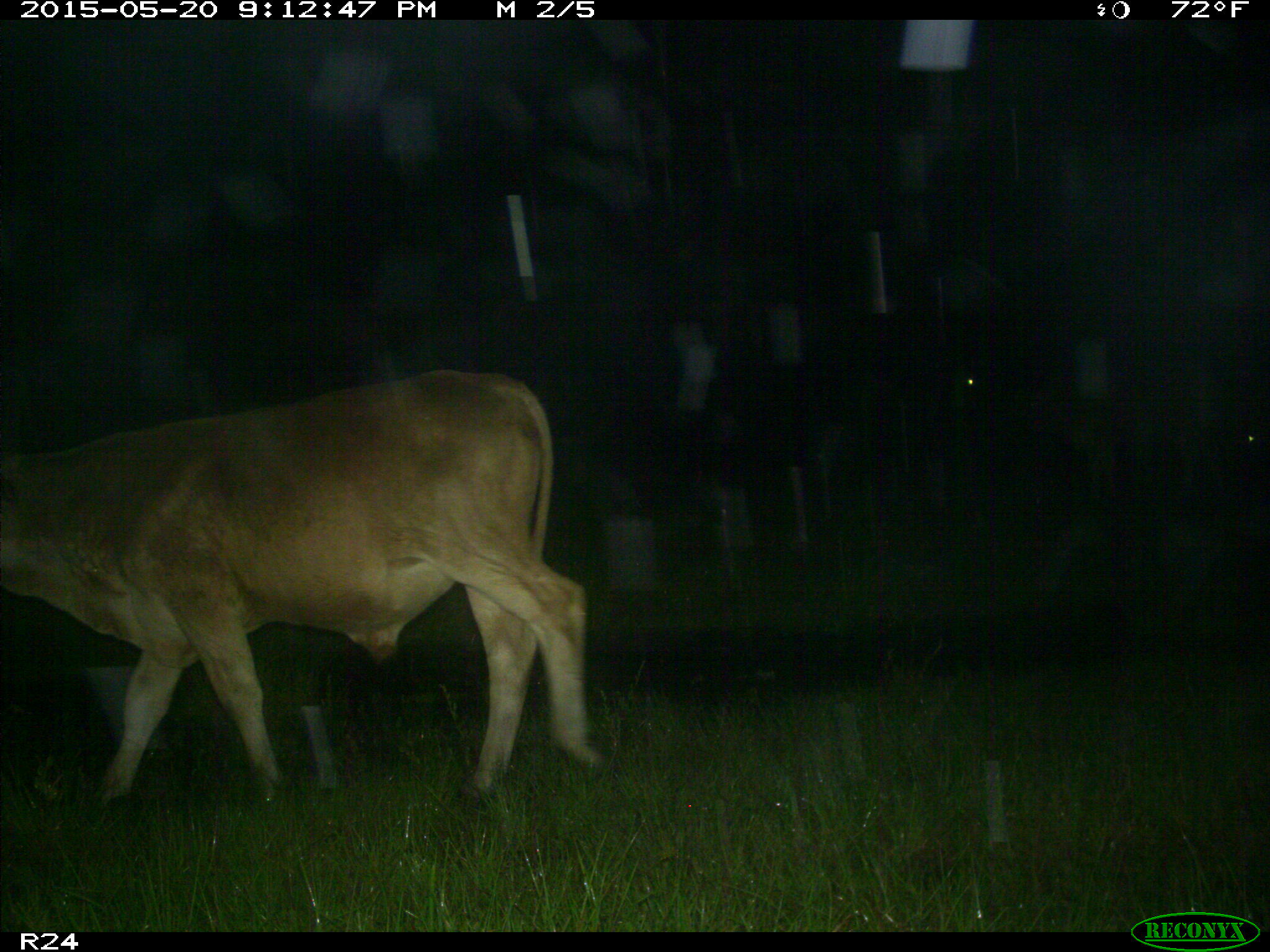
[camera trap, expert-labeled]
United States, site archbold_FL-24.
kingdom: Animalia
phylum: Chordata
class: Mammalia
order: Artiodactyla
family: Bovidae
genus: Bos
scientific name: Bos taurus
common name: domestic cow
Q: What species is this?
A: Bos taurus (domestic cow).